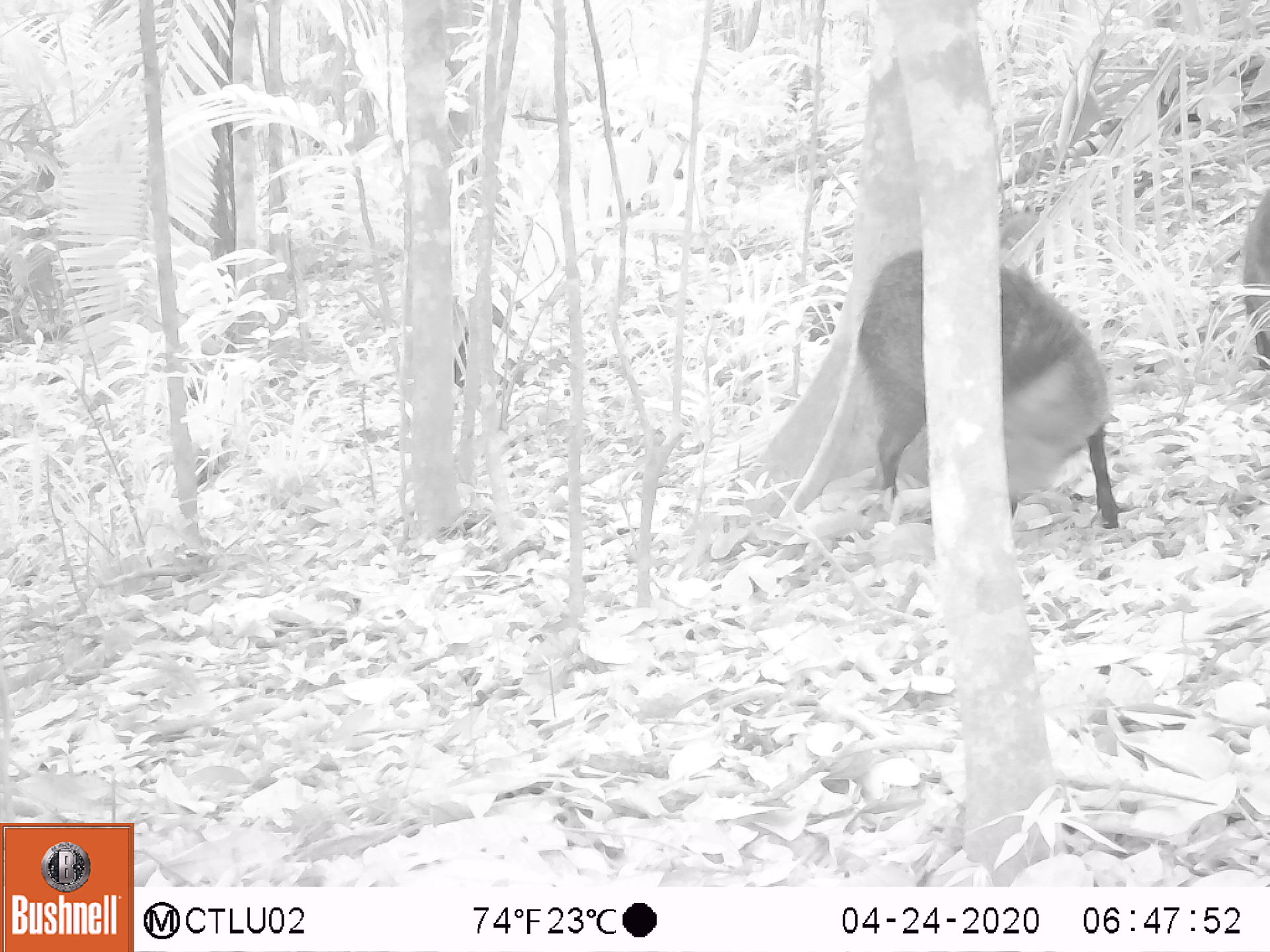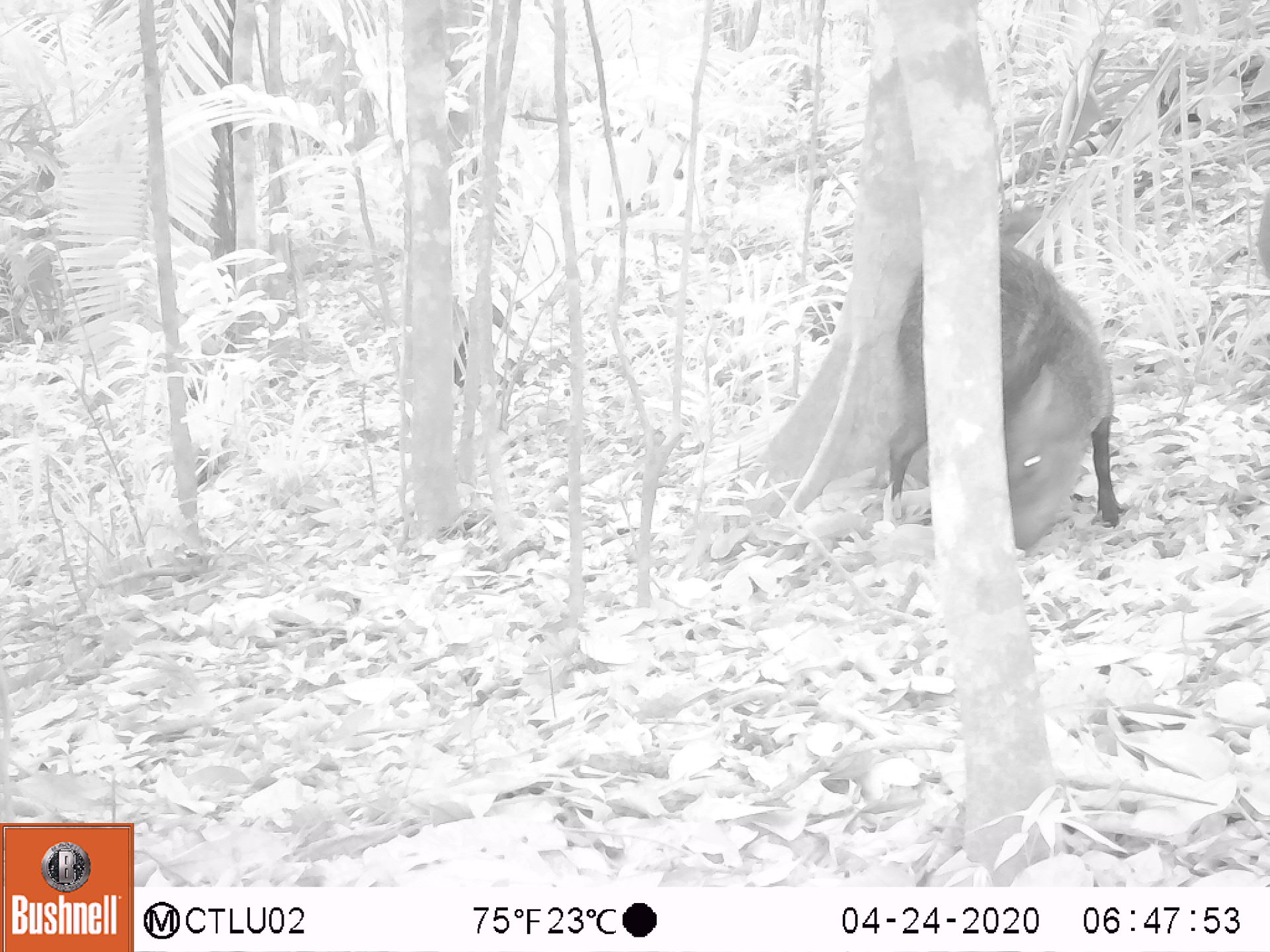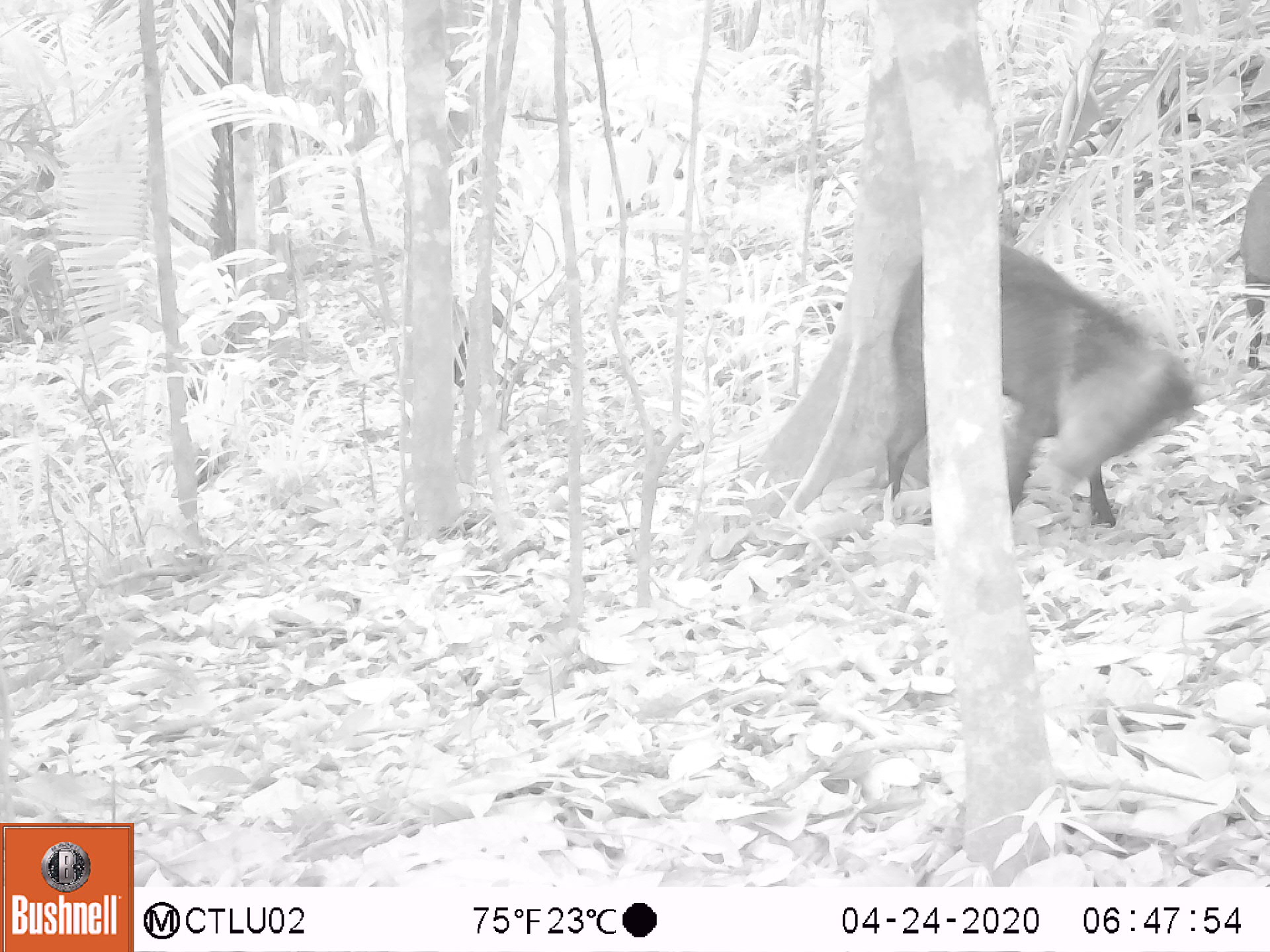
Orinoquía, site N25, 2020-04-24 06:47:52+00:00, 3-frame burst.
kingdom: Animalia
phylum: Chordata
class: Mammalia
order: Artiodactyla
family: Tayassuidae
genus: Pecari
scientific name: Pecari tajacu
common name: collared peccary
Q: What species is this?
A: Collared peccary (Pecari tajacu).